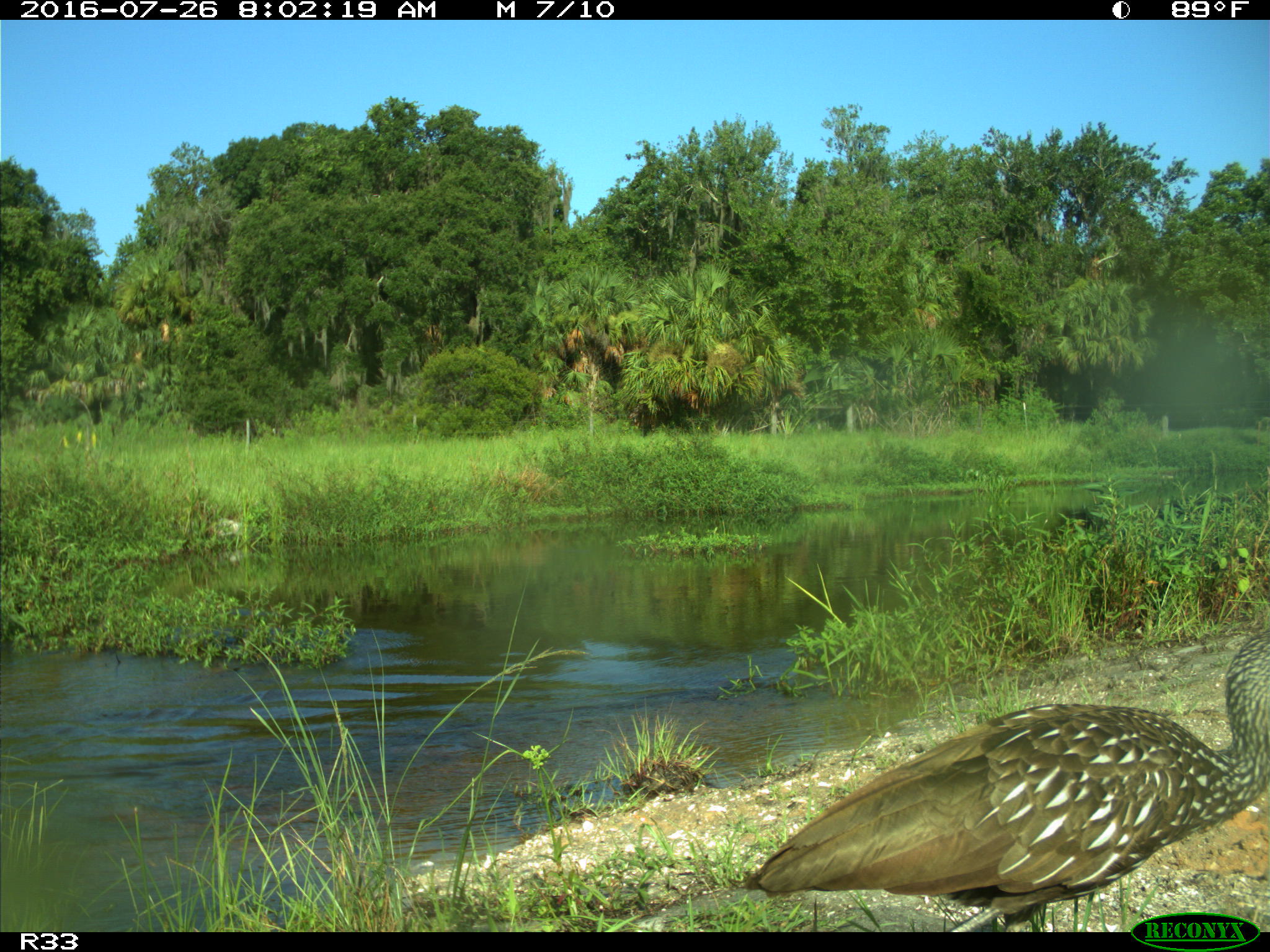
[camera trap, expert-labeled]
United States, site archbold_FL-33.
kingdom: Animalia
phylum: Chordata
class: Aves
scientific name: Aves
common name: birds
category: unidentified bird